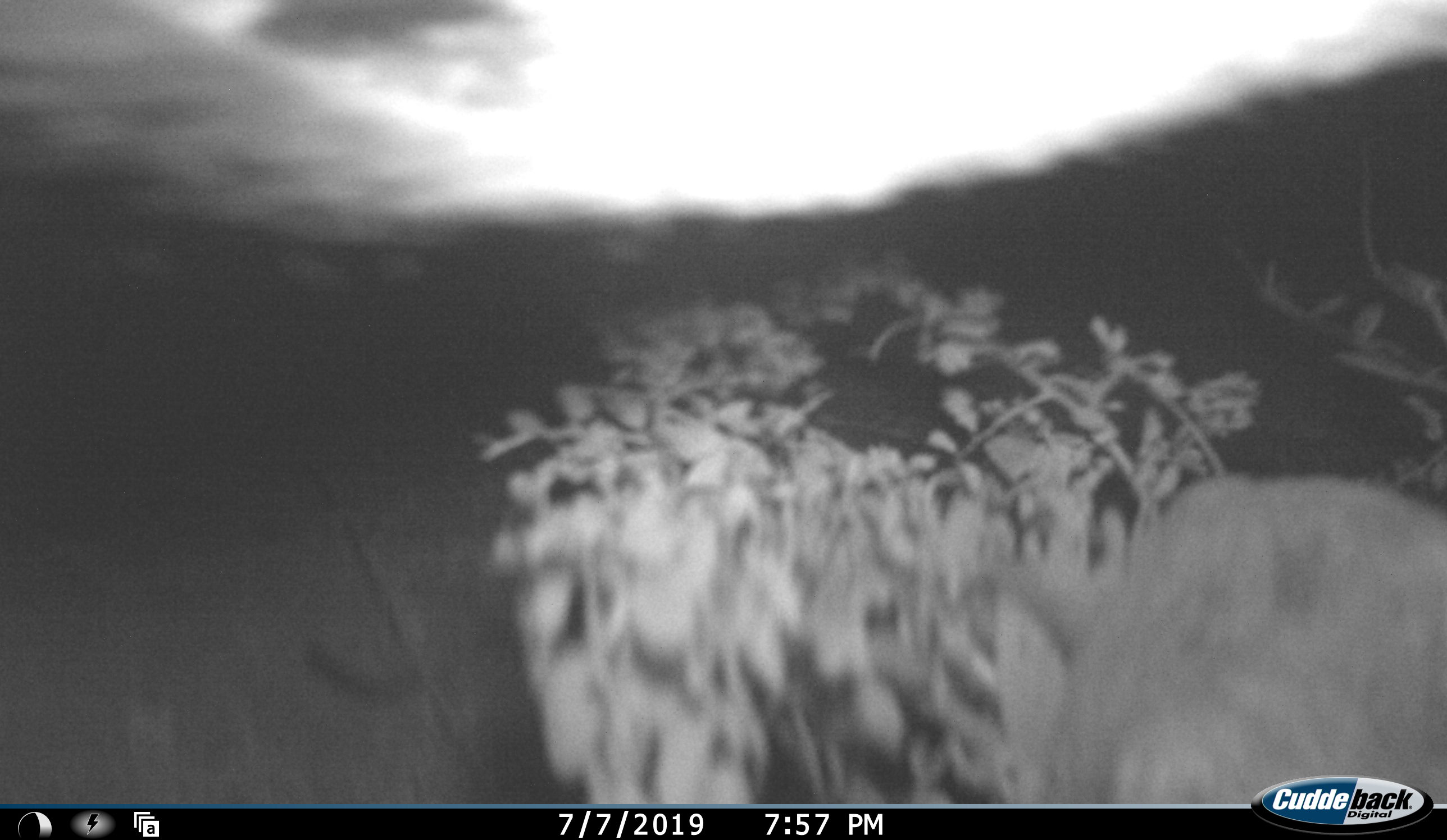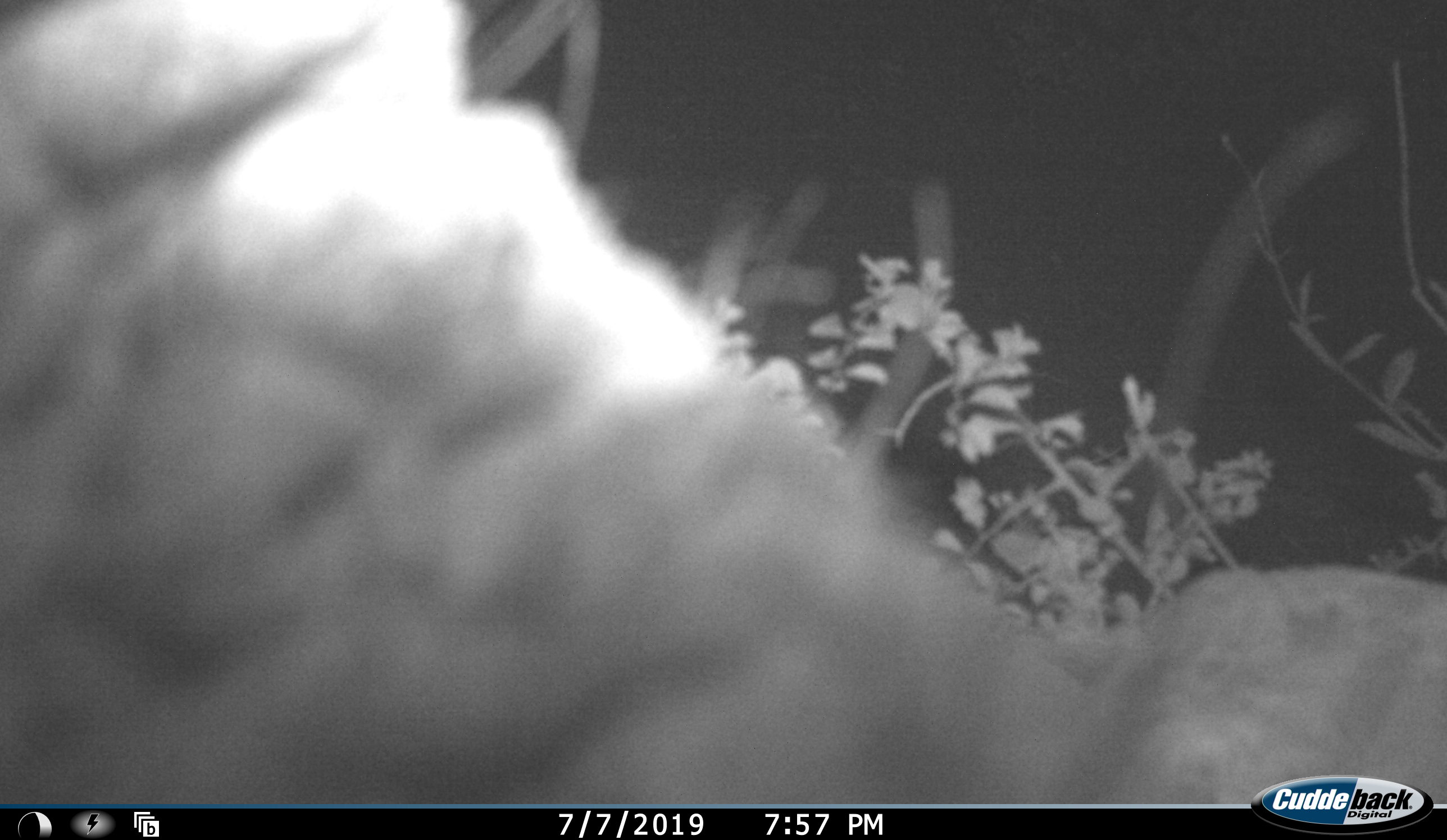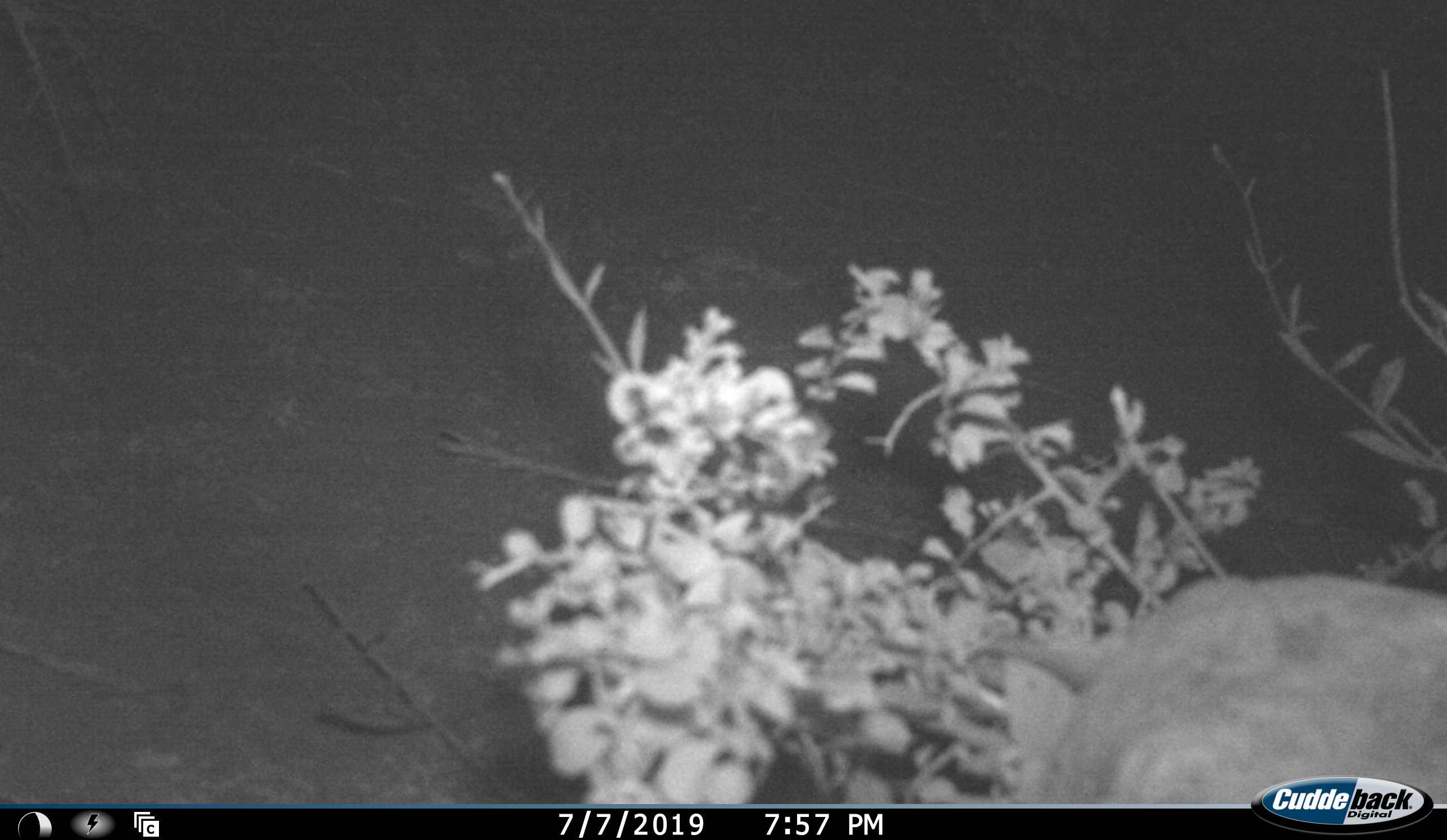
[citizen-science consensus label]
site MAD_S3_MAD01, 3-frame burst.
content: unidentified animal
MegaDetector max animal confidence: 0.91